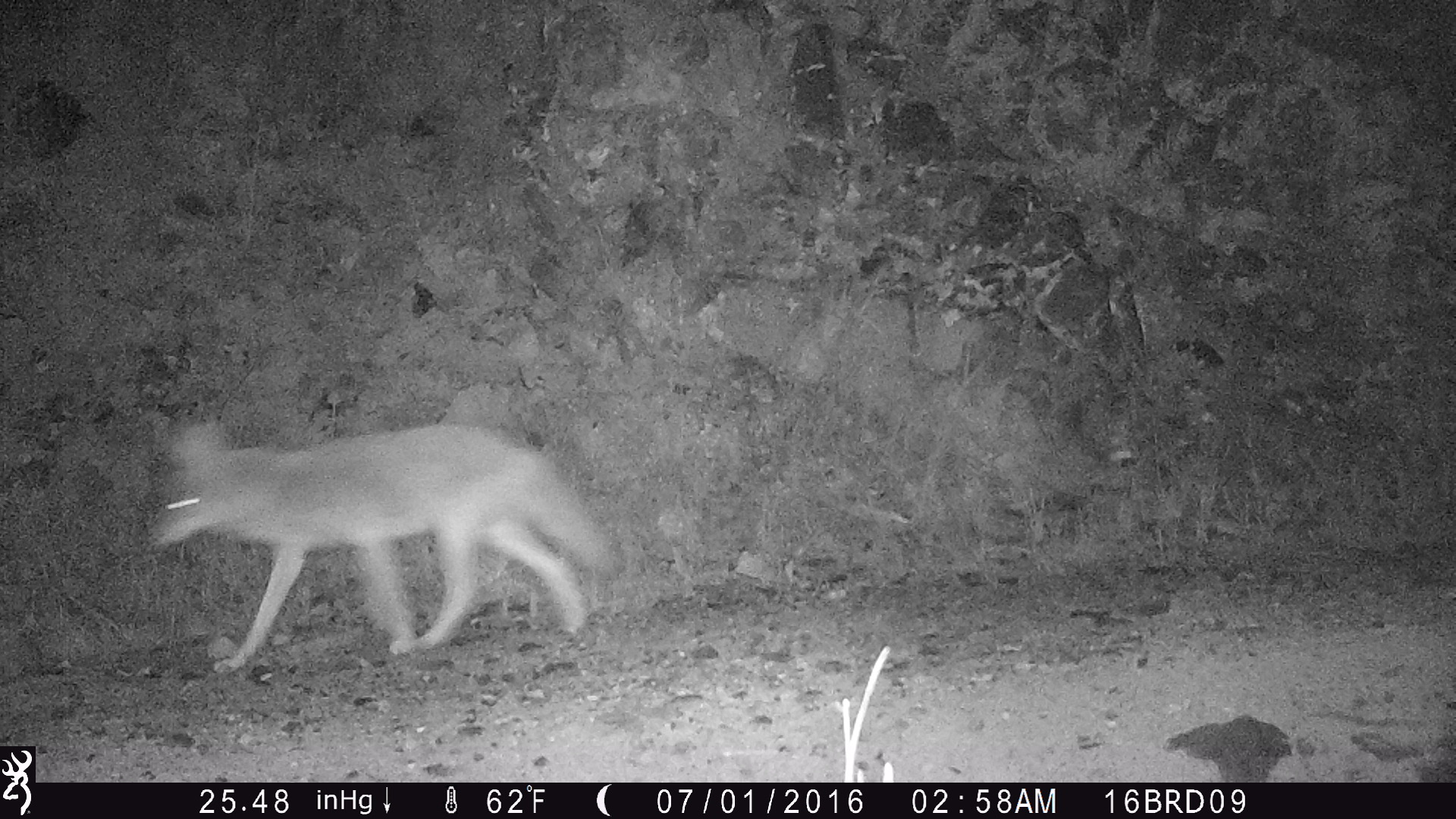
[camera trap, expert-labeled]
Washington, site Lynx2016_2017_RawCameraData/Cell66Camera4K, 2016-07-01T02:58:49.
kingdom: Animalia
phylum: Chordata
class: Mammalia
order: Carnivora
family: Canidae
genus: Canis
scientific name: Canis latrans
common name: coyote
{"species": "Canis latrans (coyote)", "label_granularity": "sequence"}